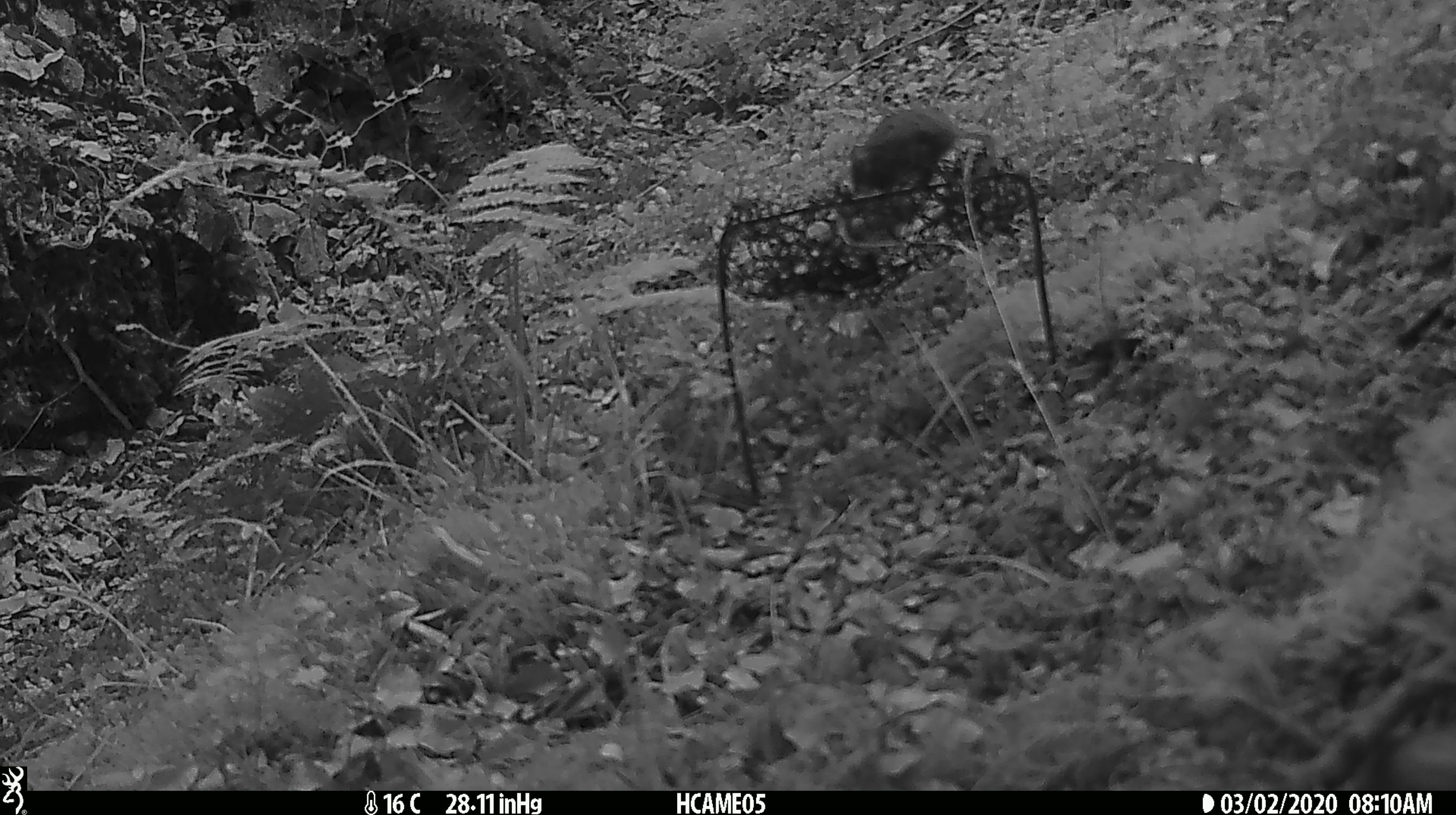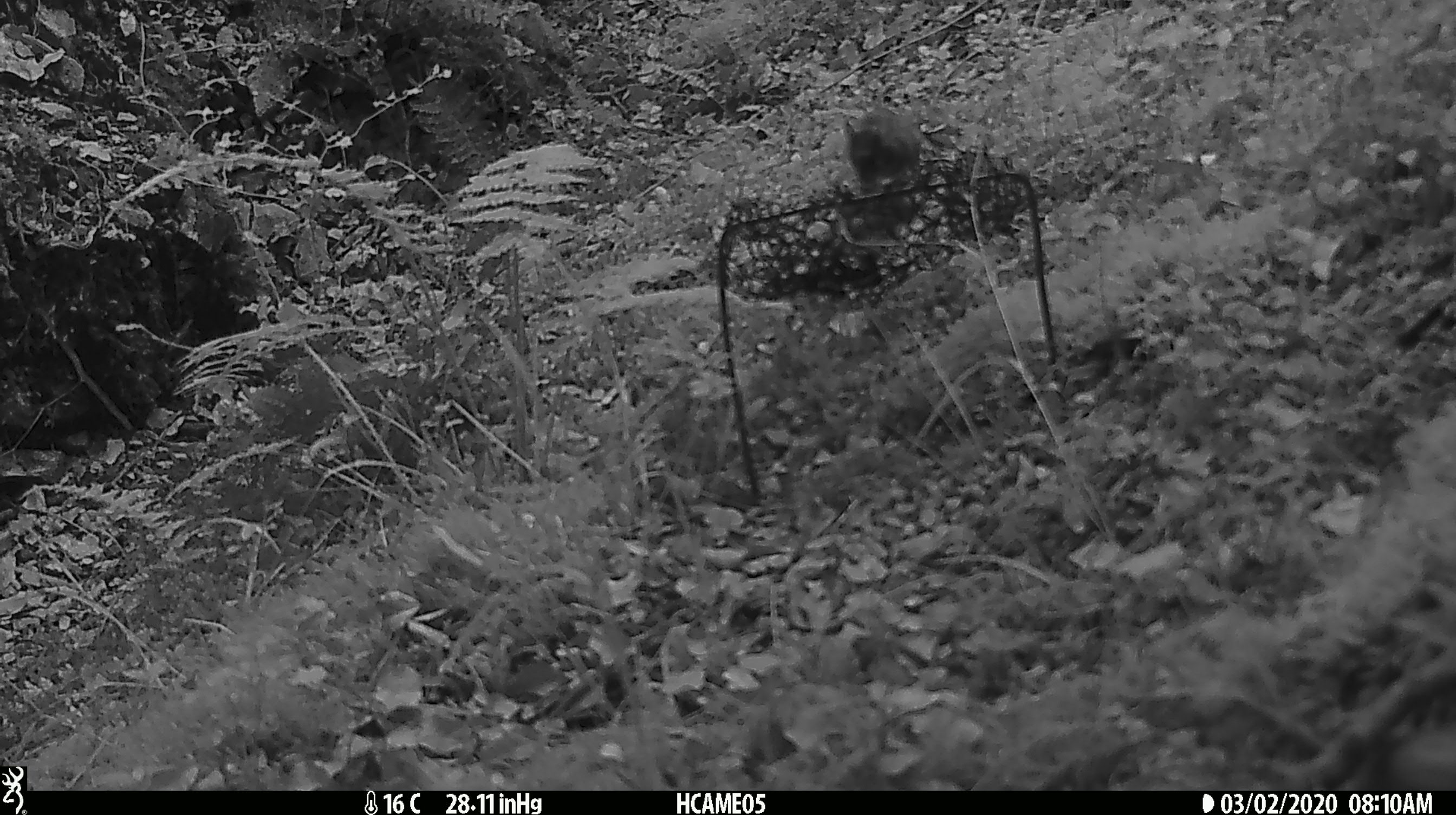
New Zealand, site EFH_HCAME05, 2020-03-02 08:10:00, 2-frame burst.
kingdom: Animalia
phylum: Chordata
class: Mammalia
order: Rodentia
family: Muridae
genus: Mus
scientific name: Mus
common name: mouse